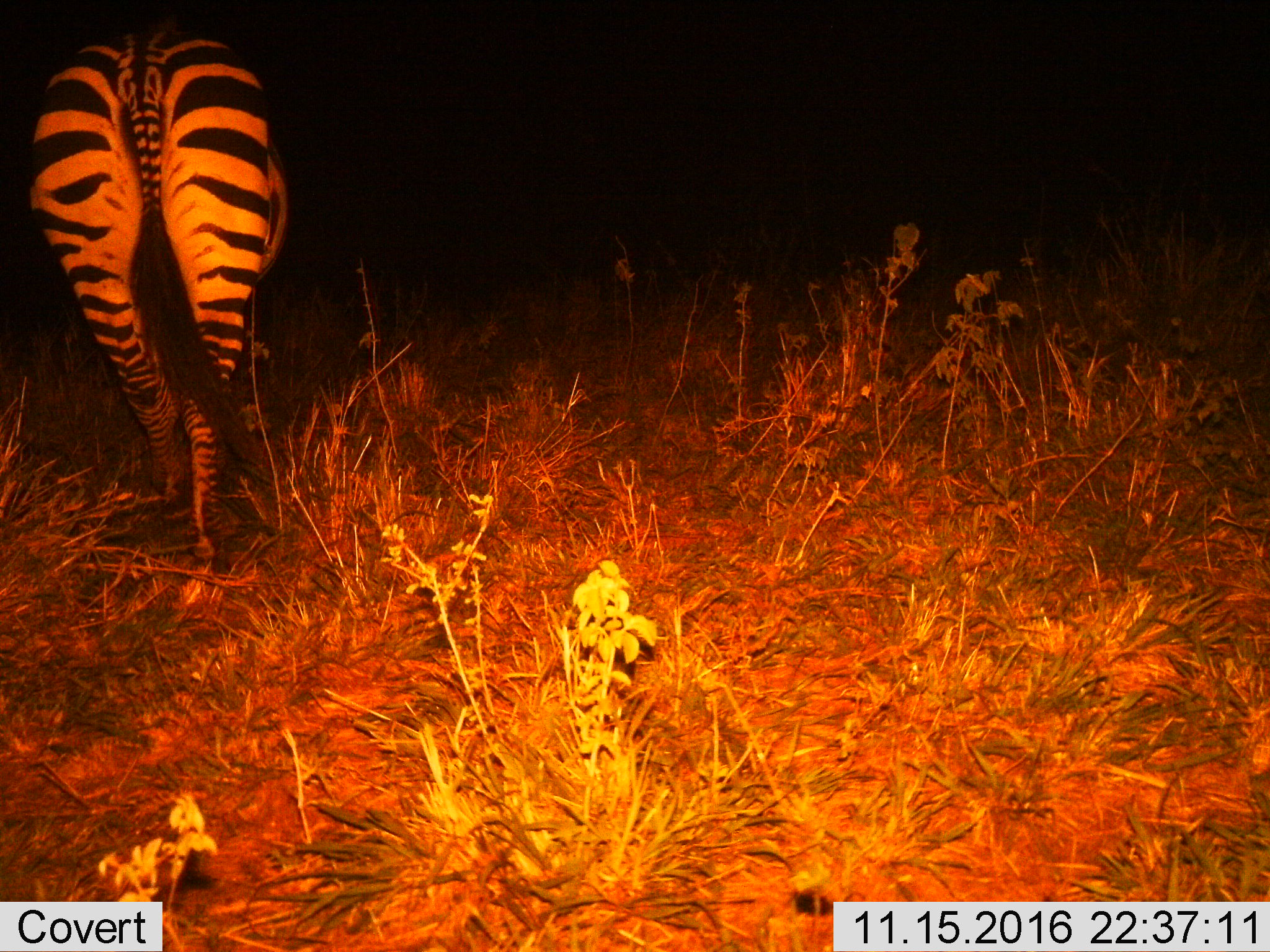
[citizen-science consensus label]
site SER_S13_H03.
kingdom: Animalia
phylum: Chordata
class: Mammalia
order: Perissodactyla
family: Equidae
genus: Equus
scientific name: Equus quagga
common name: plains zebra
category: zebraplains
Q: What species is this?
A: Zebraplains (plains zebra) (Equus quagga).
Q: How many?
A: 1.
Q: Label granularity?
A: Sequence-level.